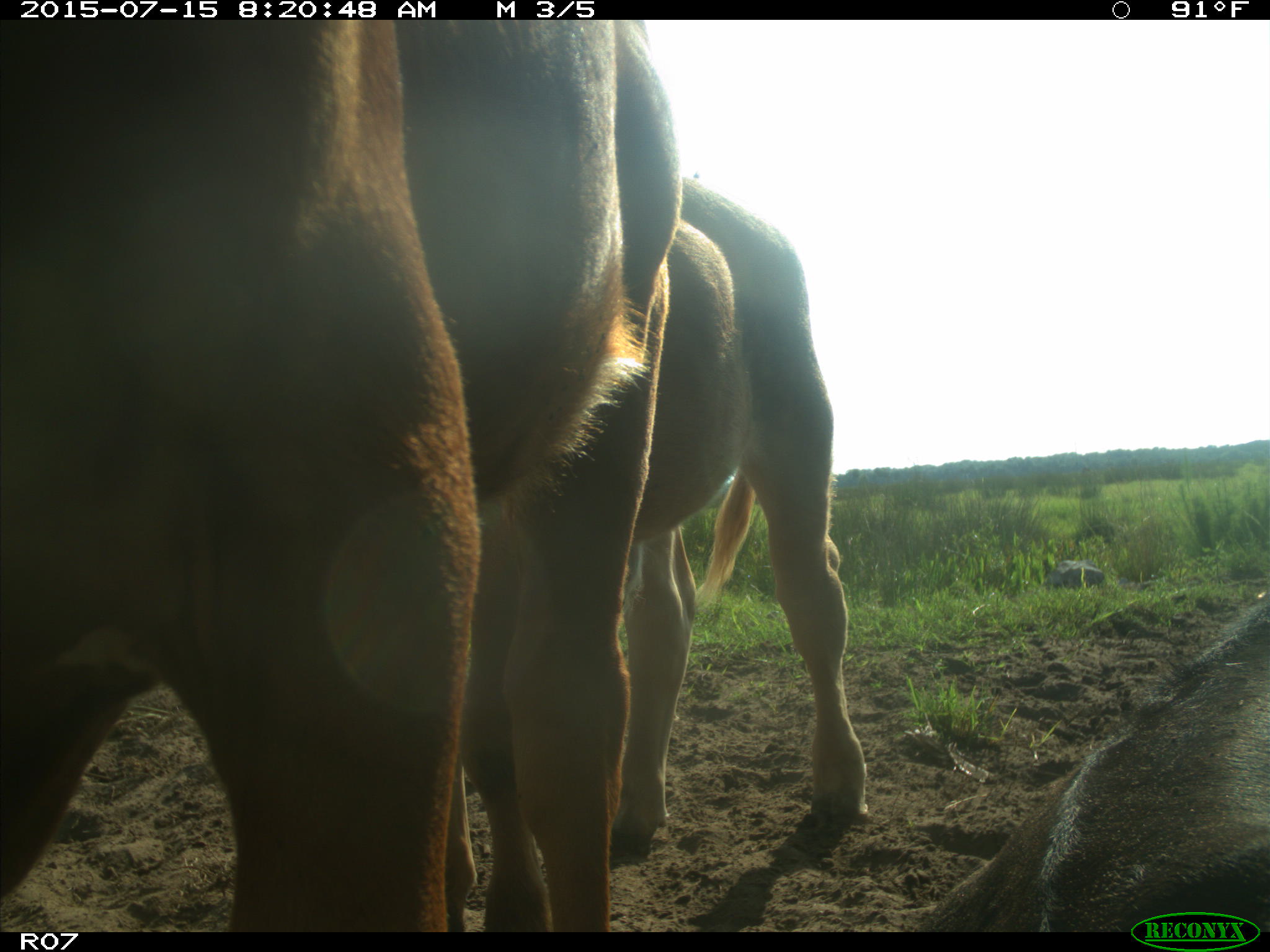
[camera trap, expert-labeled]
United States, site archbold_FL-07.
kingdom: Animalia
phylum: Chordata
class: Mammalia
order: Artiodactyla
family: Bovidae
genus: Bos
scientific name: Bos taurus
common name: domestic cow